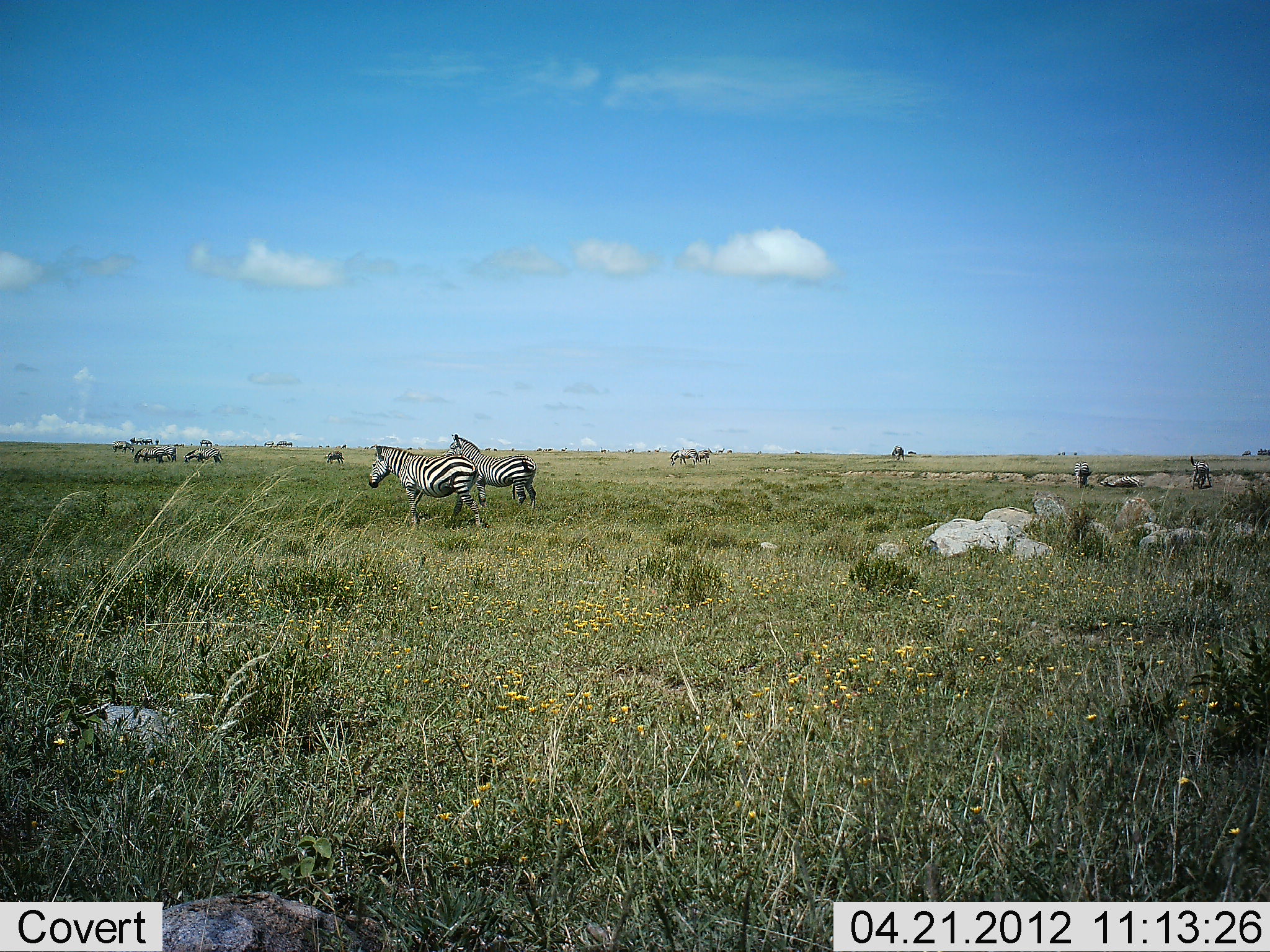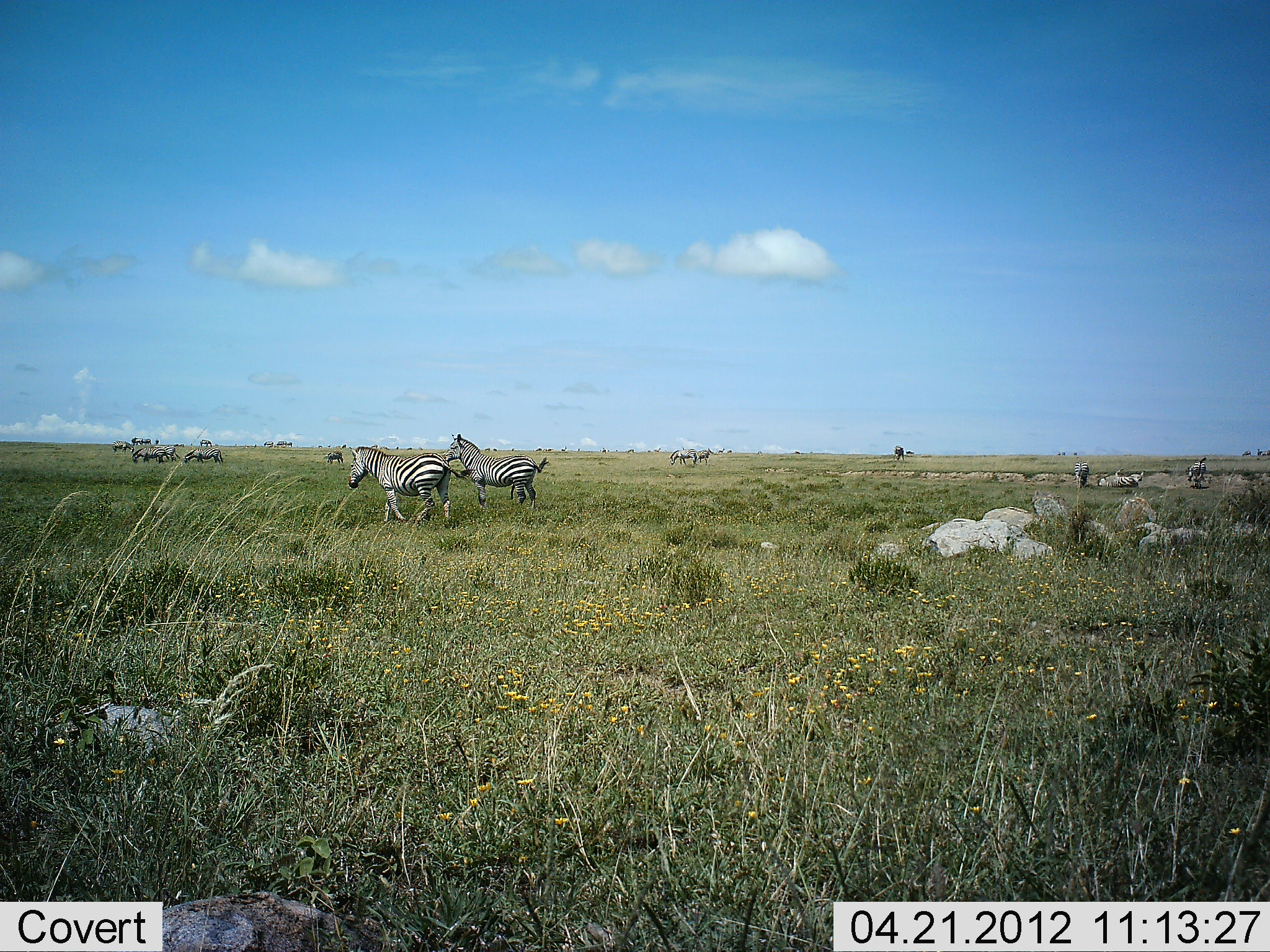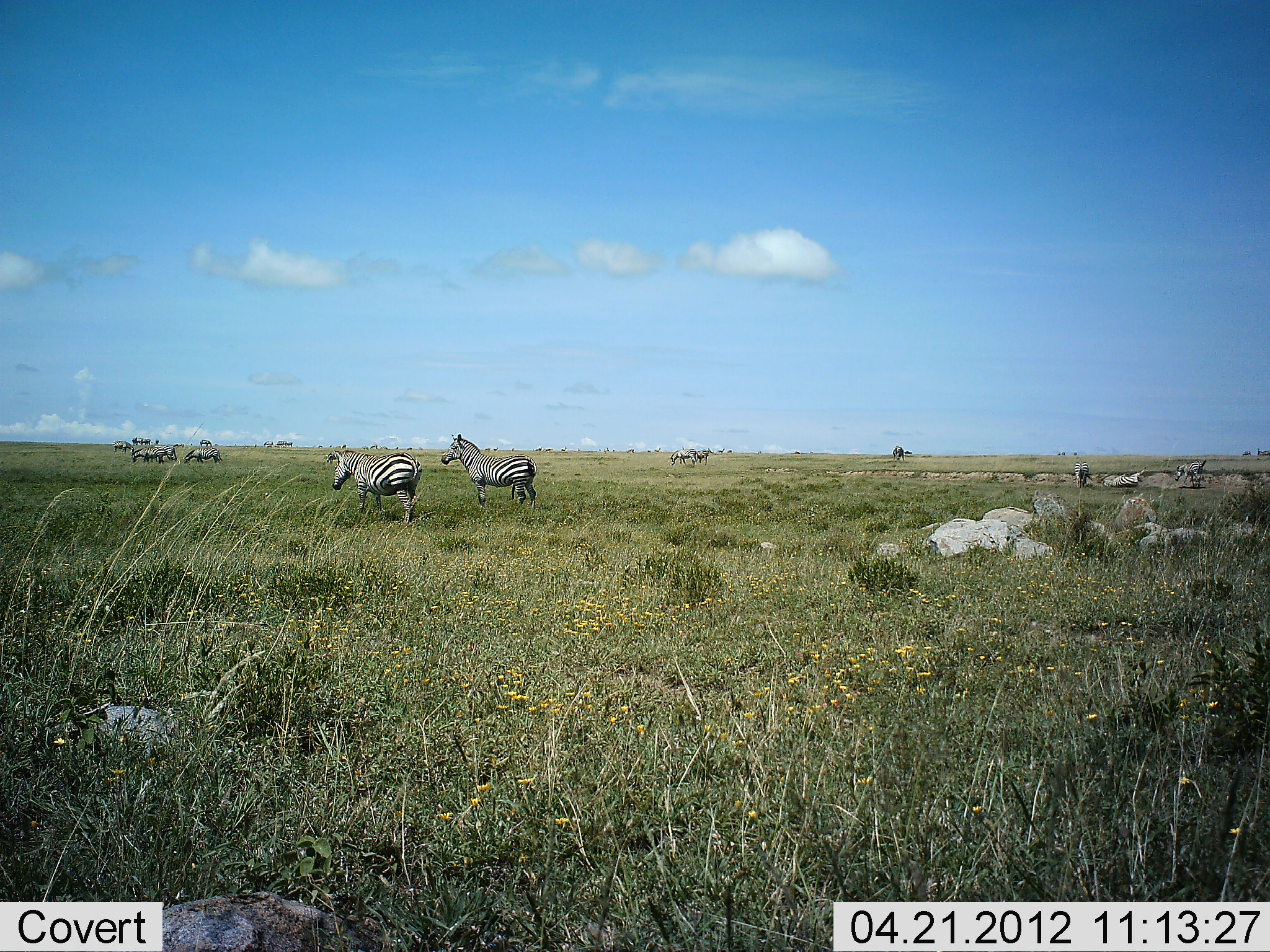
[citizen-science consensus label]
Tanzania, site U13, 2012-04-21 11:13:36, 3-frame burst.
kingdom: Animalia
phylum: Chordata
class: Mammalia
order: Perissodactyla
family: Equidae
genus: Equus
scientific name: Equus quagga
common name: plains zebra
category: zebra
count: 11-50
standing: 75%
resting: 10%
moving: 80%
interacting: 25%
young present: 0%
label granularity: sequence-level